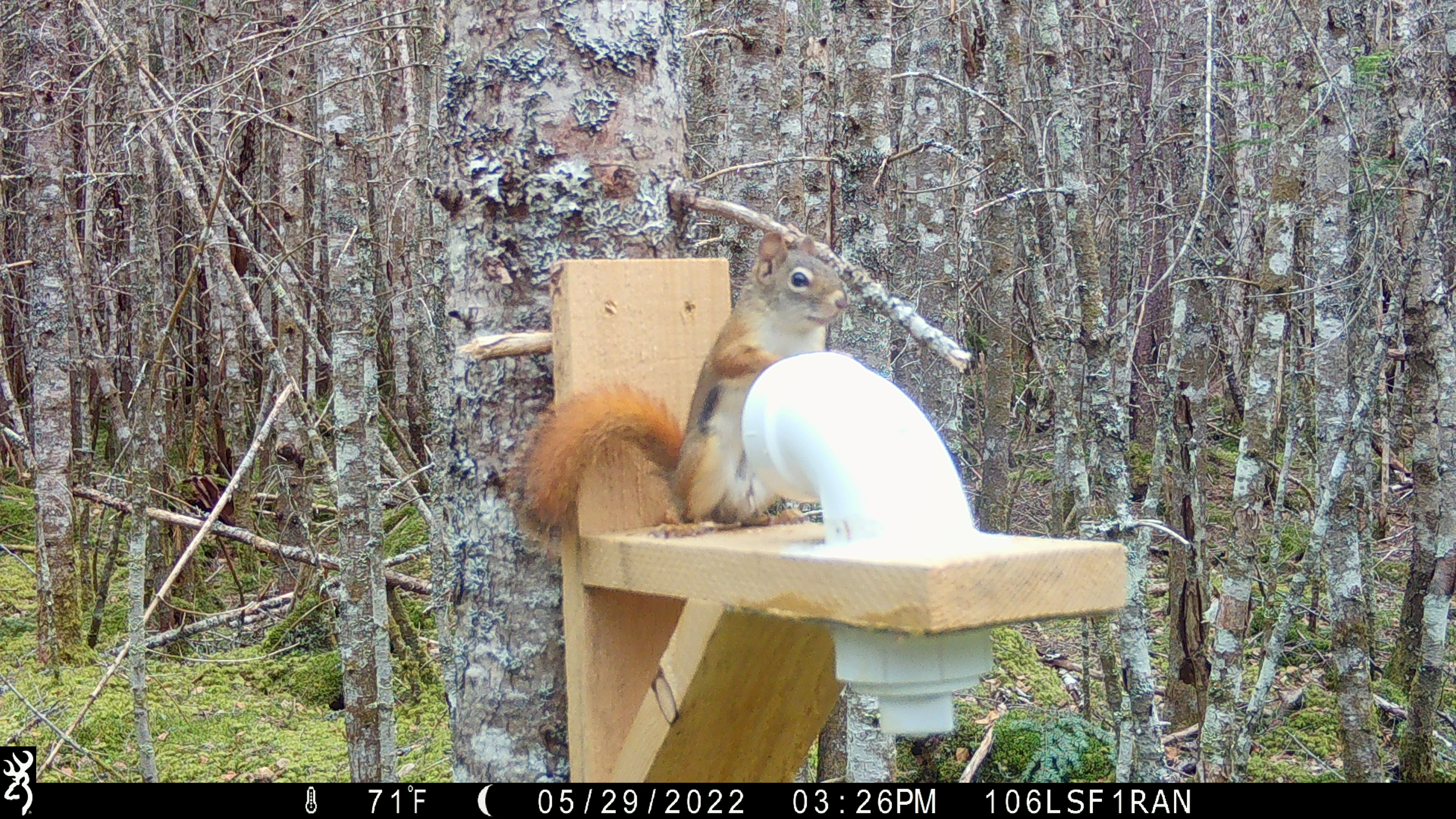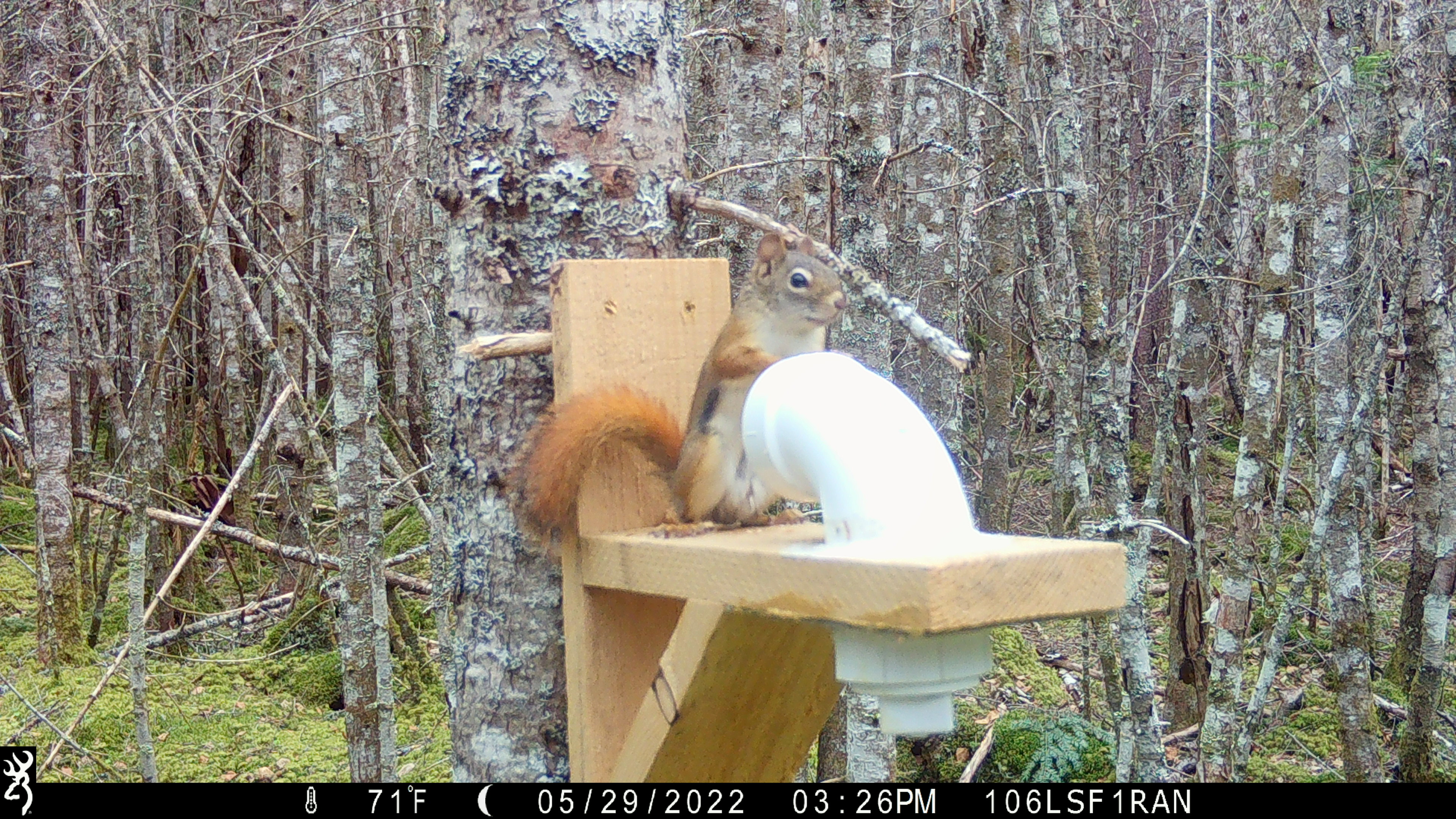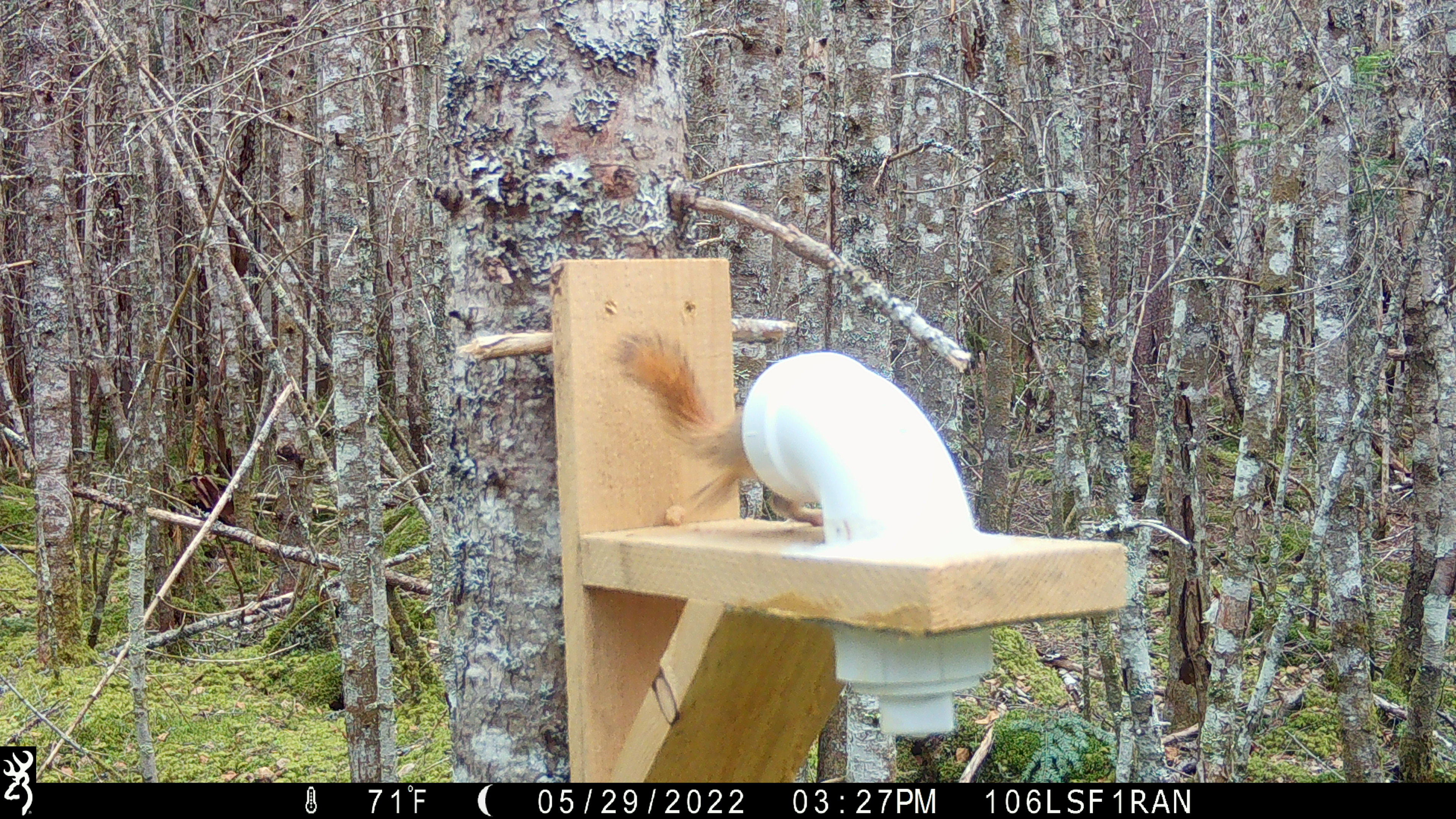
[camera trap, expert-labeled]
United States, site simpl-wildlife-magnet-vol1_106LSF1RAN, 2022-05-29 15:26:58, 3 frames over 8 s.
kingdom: Animalia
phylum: Chordata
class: Mammalia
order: Rodentia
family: Sciuridae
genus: Tamiasciurus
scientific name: Tamiasciurus hudsonicus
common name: red squirrel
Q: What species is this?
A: Red squirrel (Tamiasciurus hudsonicus).